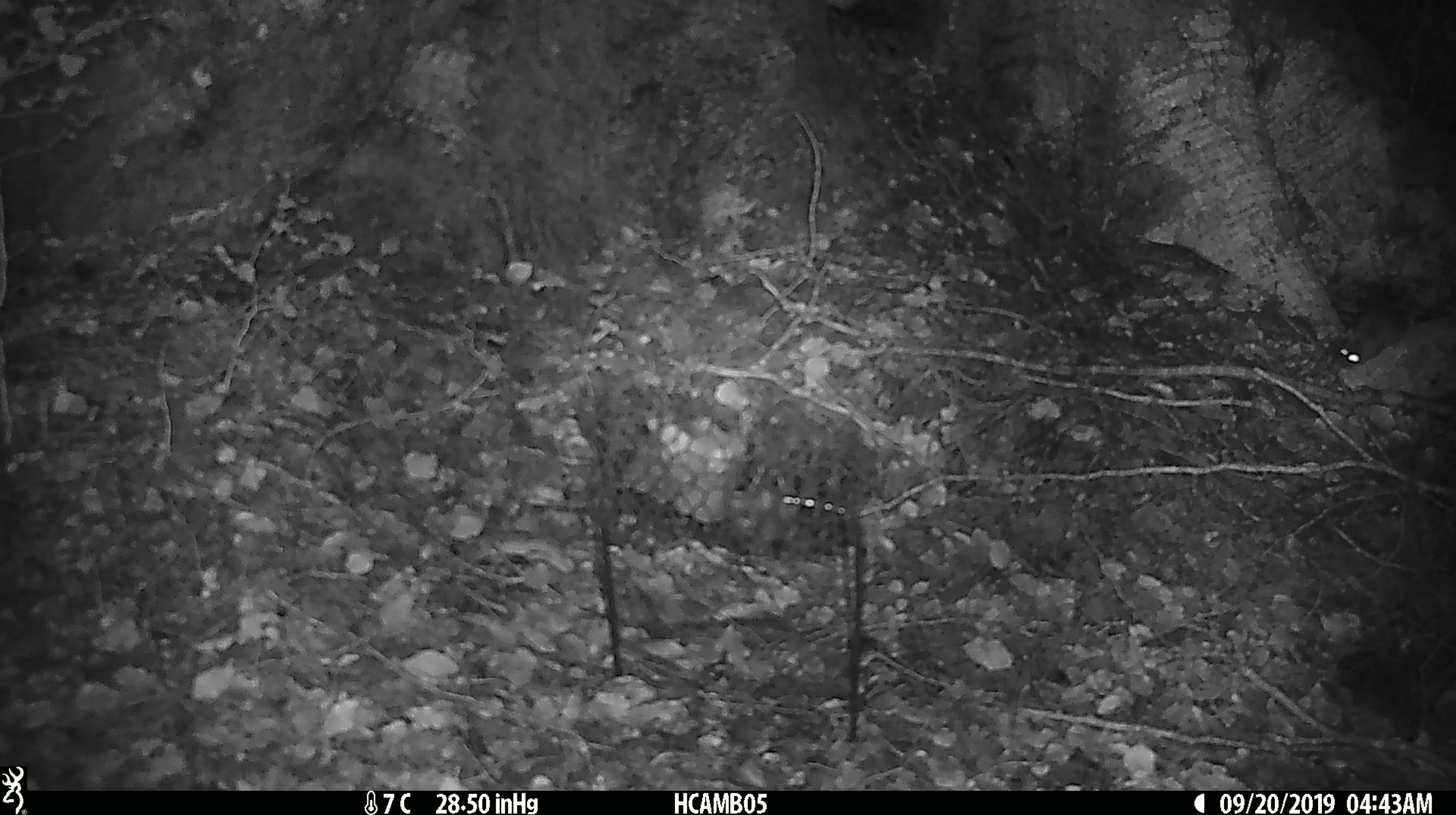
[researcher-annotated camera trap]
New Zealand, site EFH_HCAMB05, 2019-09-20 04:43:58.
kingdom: Animalia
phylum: Chordata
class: Mammalia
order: Rodentia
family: Muridae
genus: Mus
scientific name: Mus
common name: mouse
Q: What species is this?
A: Mouse (Mus).